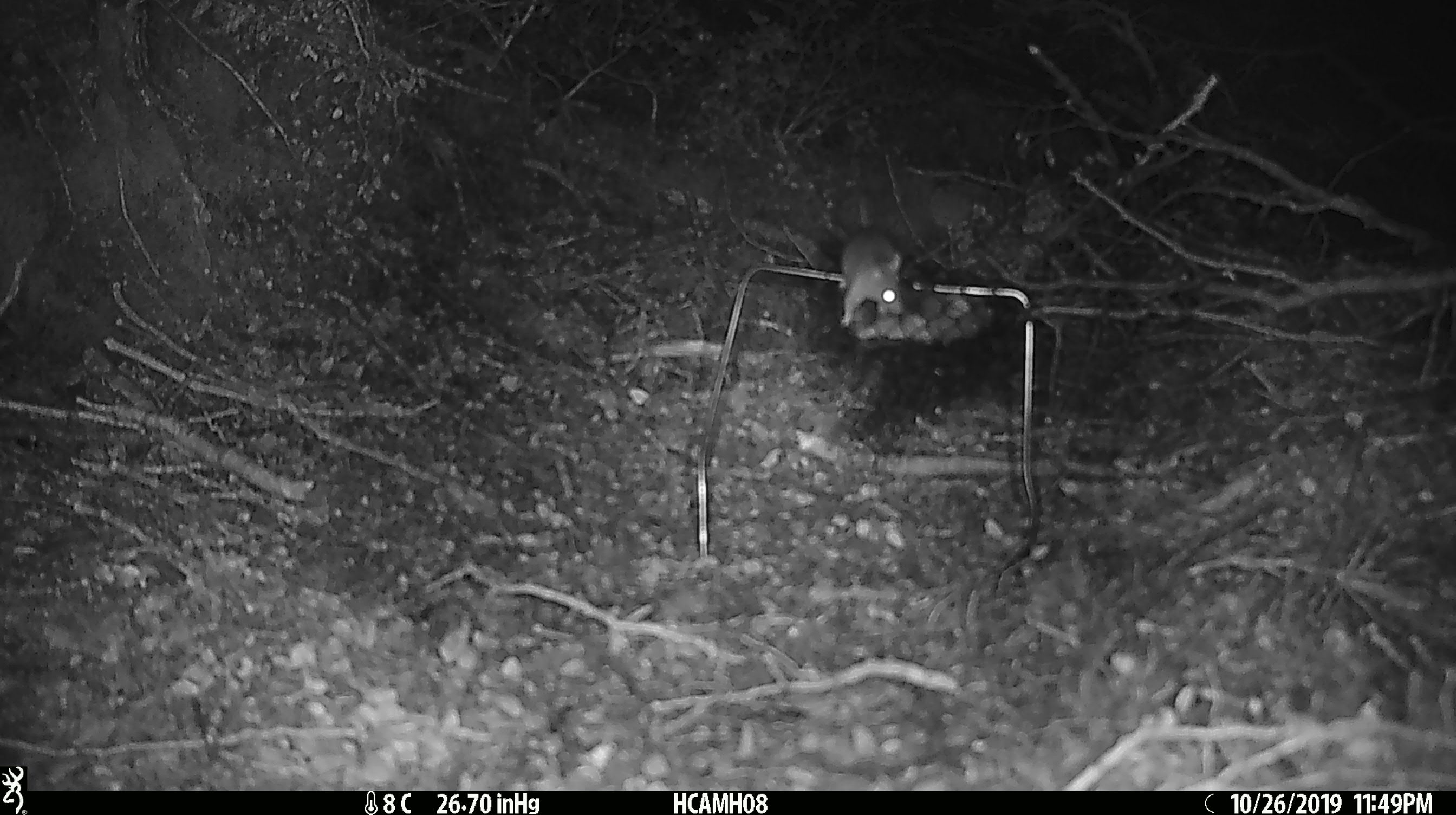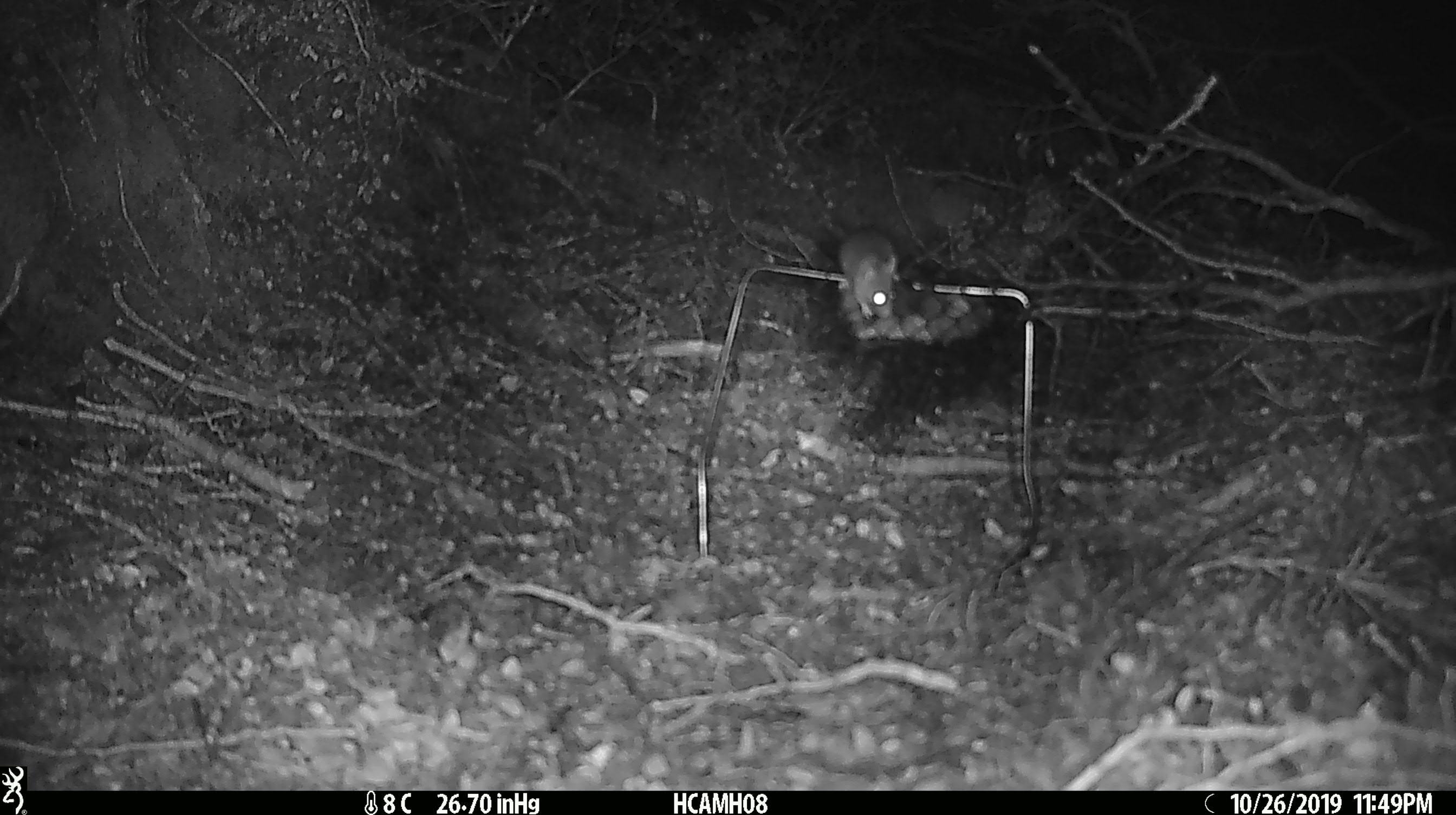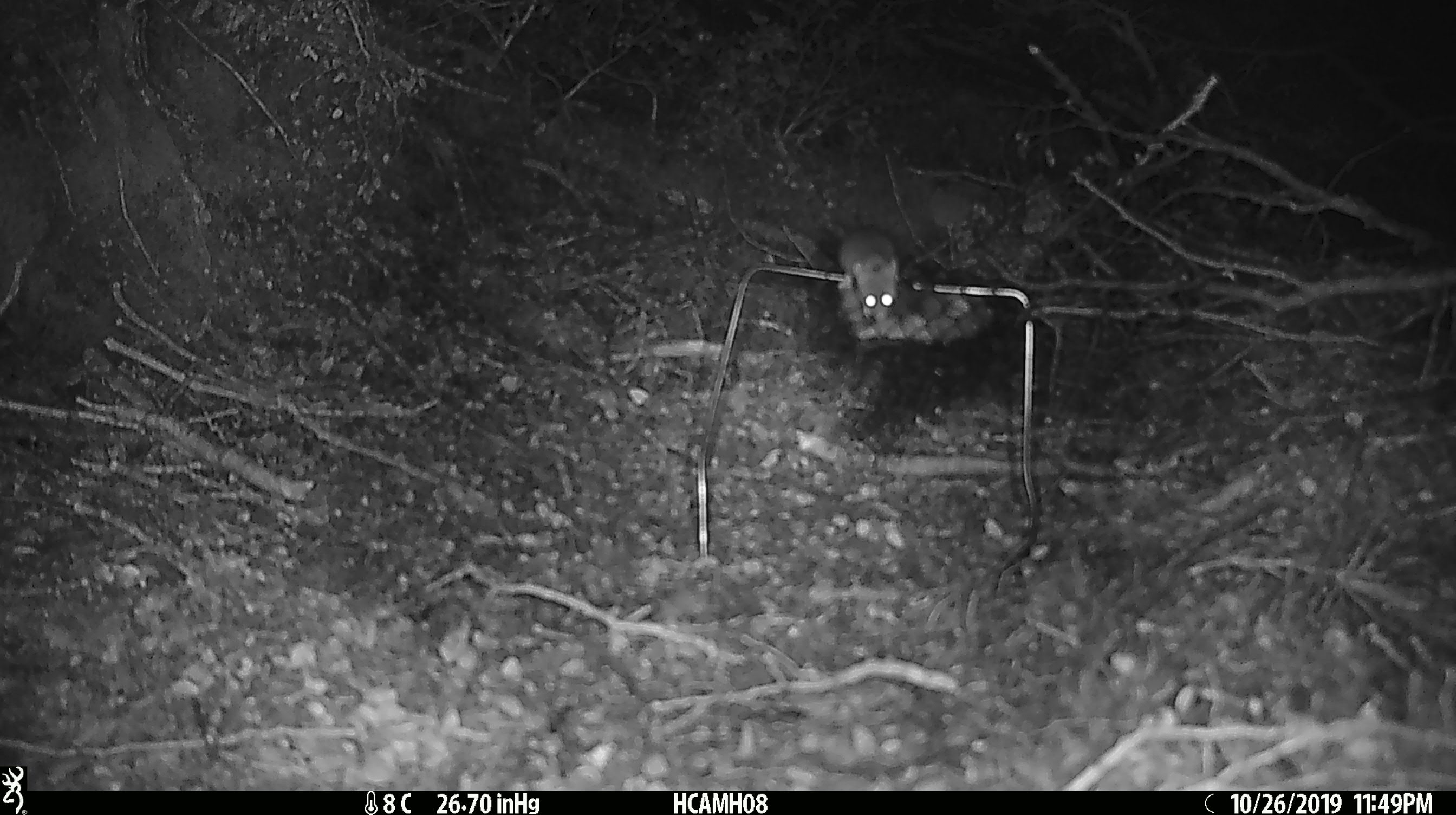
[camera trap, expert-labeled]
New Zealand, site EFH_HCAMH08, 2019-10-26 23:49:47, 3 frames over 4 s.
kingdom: Animalia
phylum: Chordata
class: Mammalia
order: Rodentia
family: Muridae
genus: Mus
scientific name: Mus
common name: mouse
Mouse (Mus).